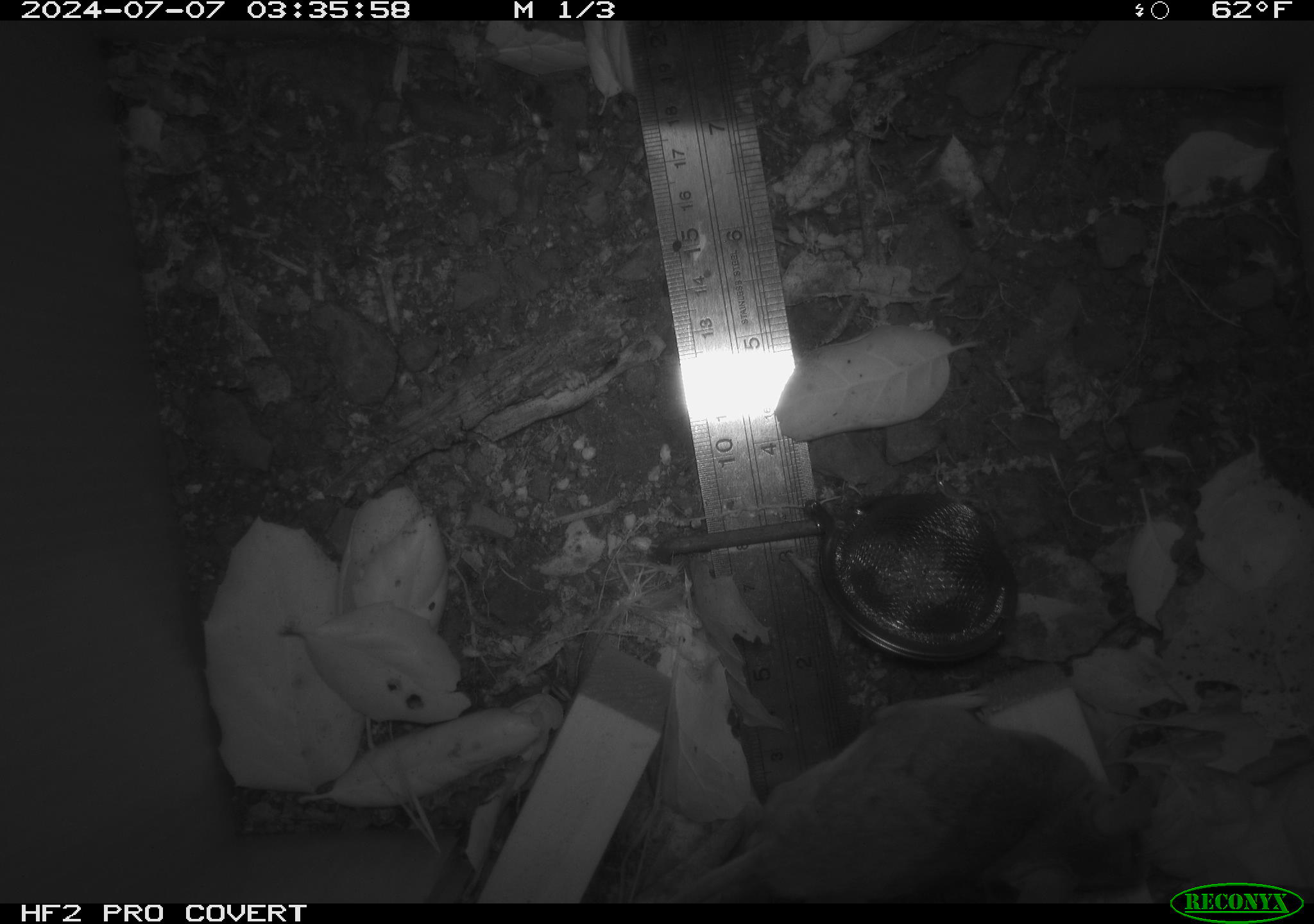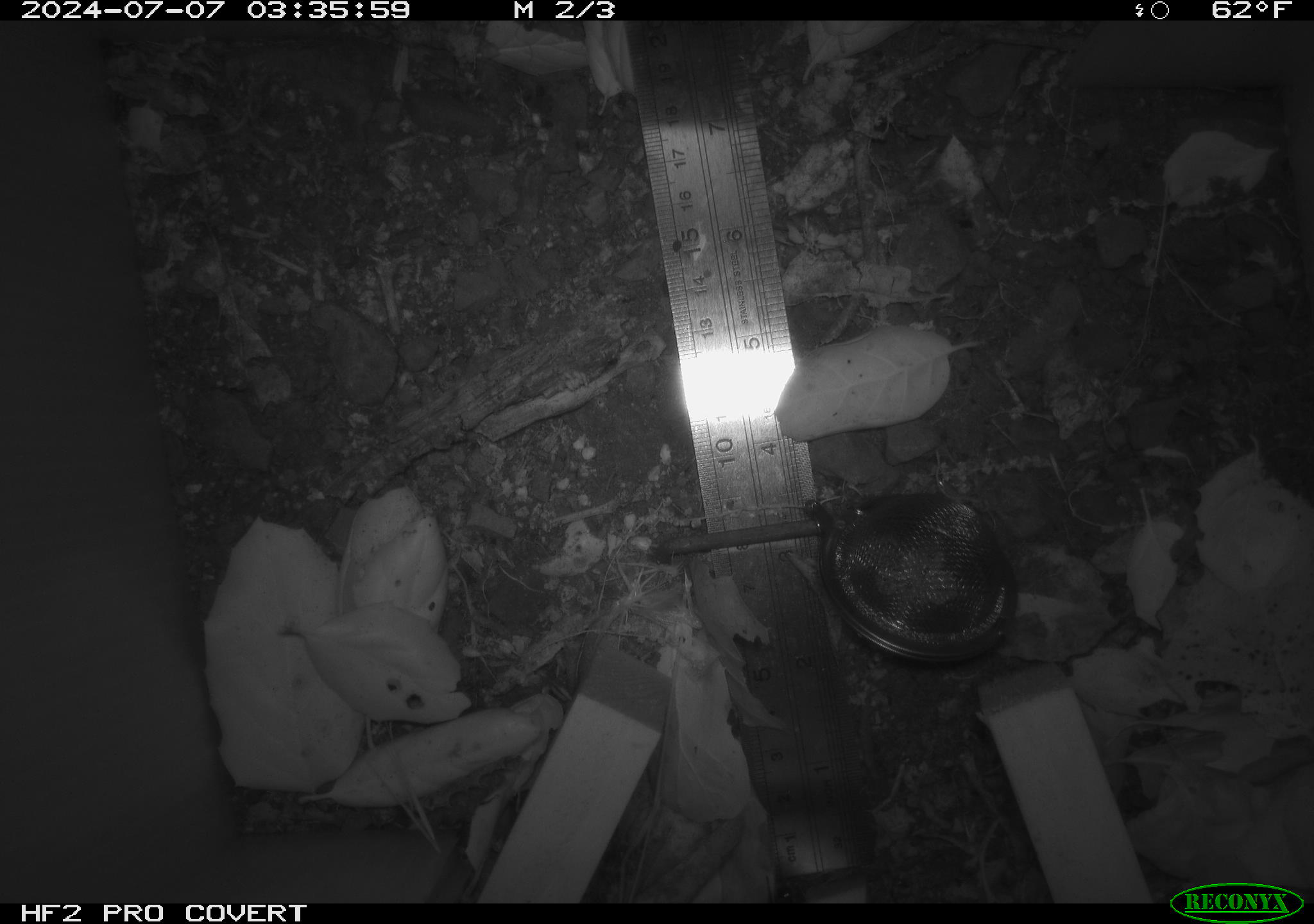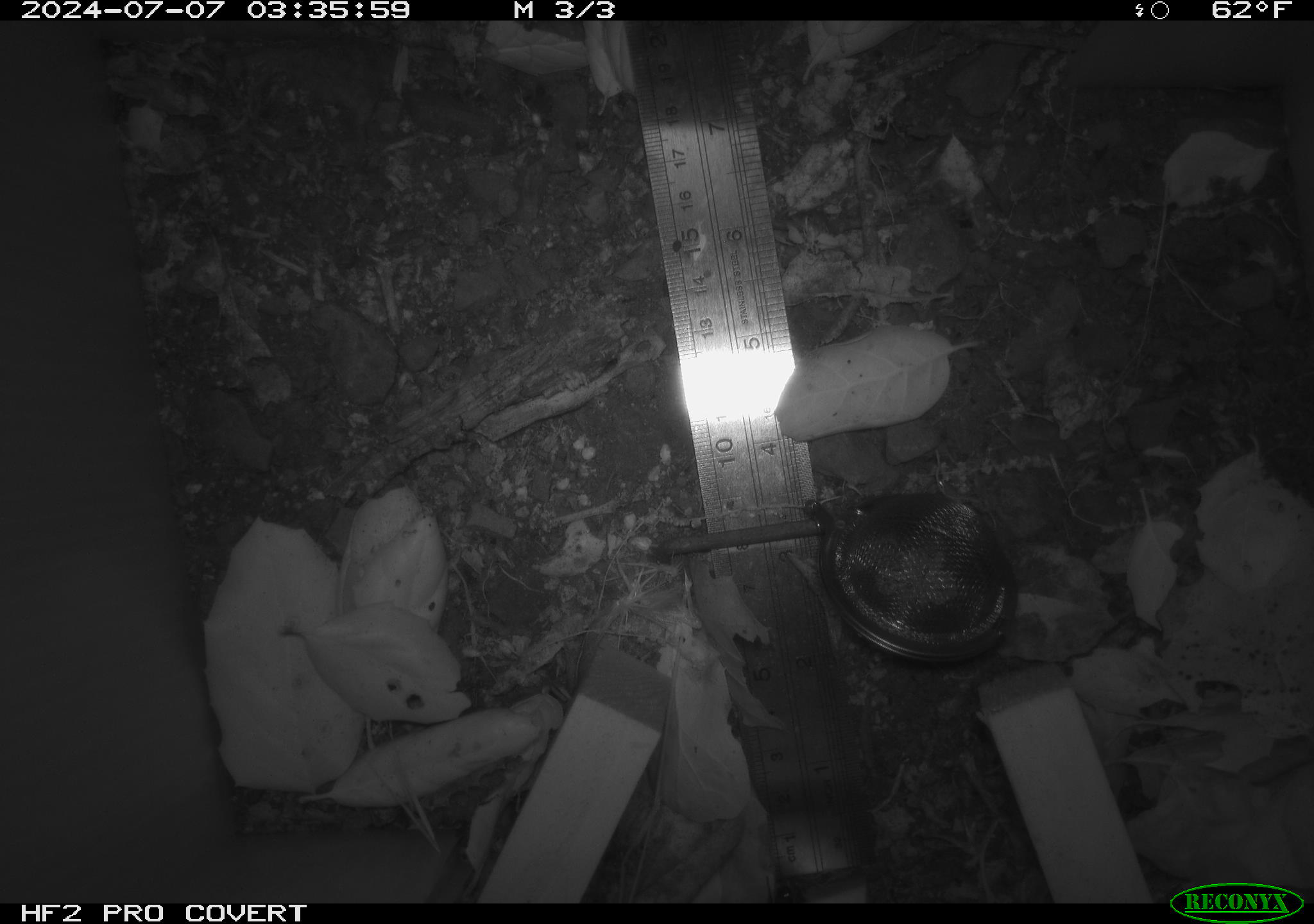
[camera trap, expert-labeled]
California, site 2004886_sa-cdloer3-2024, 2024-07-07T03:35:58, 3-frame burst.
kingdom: Animalia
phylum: Chordata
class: Mammalia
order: Rodentia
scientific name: Rodentia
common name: rodent